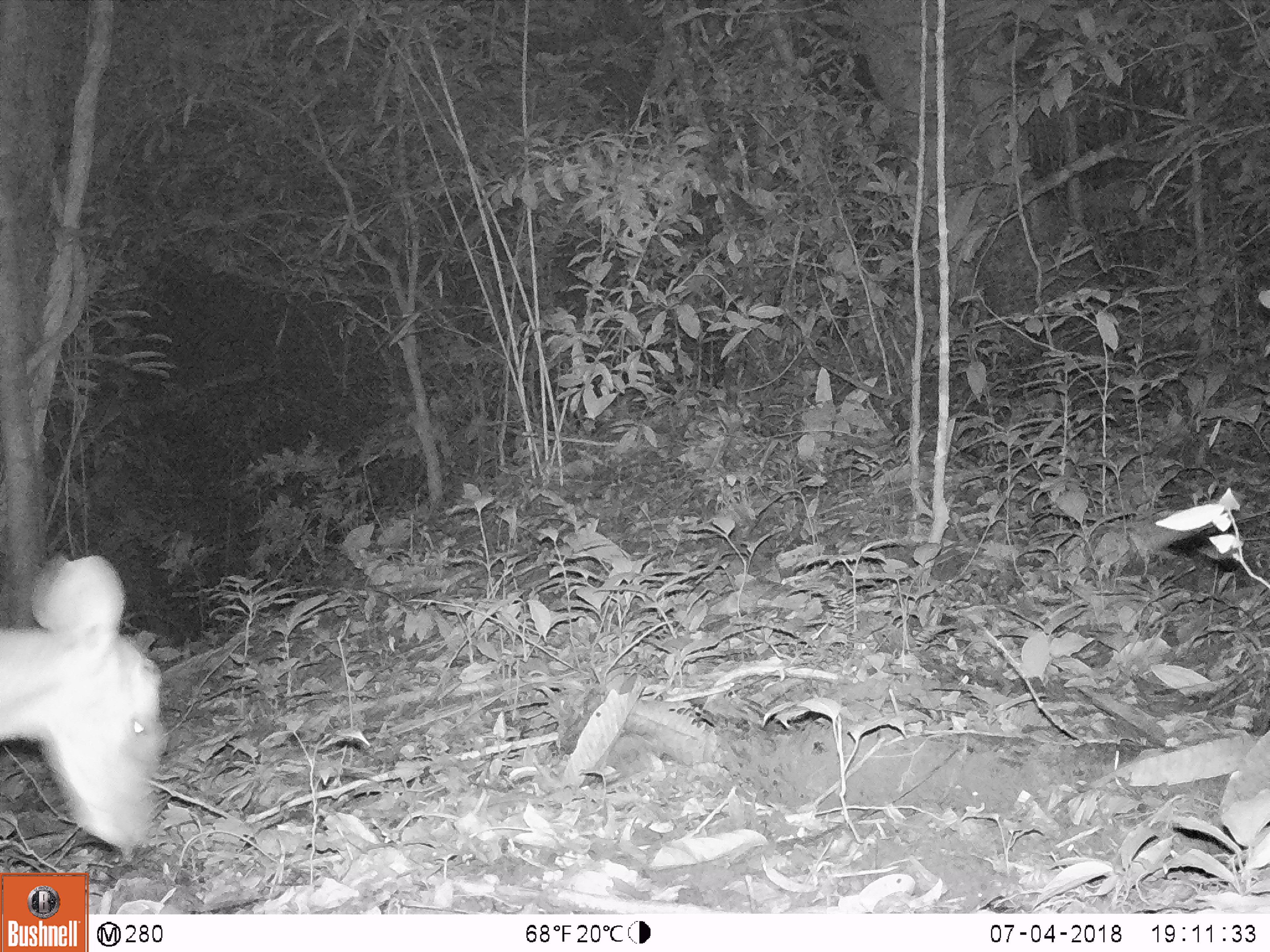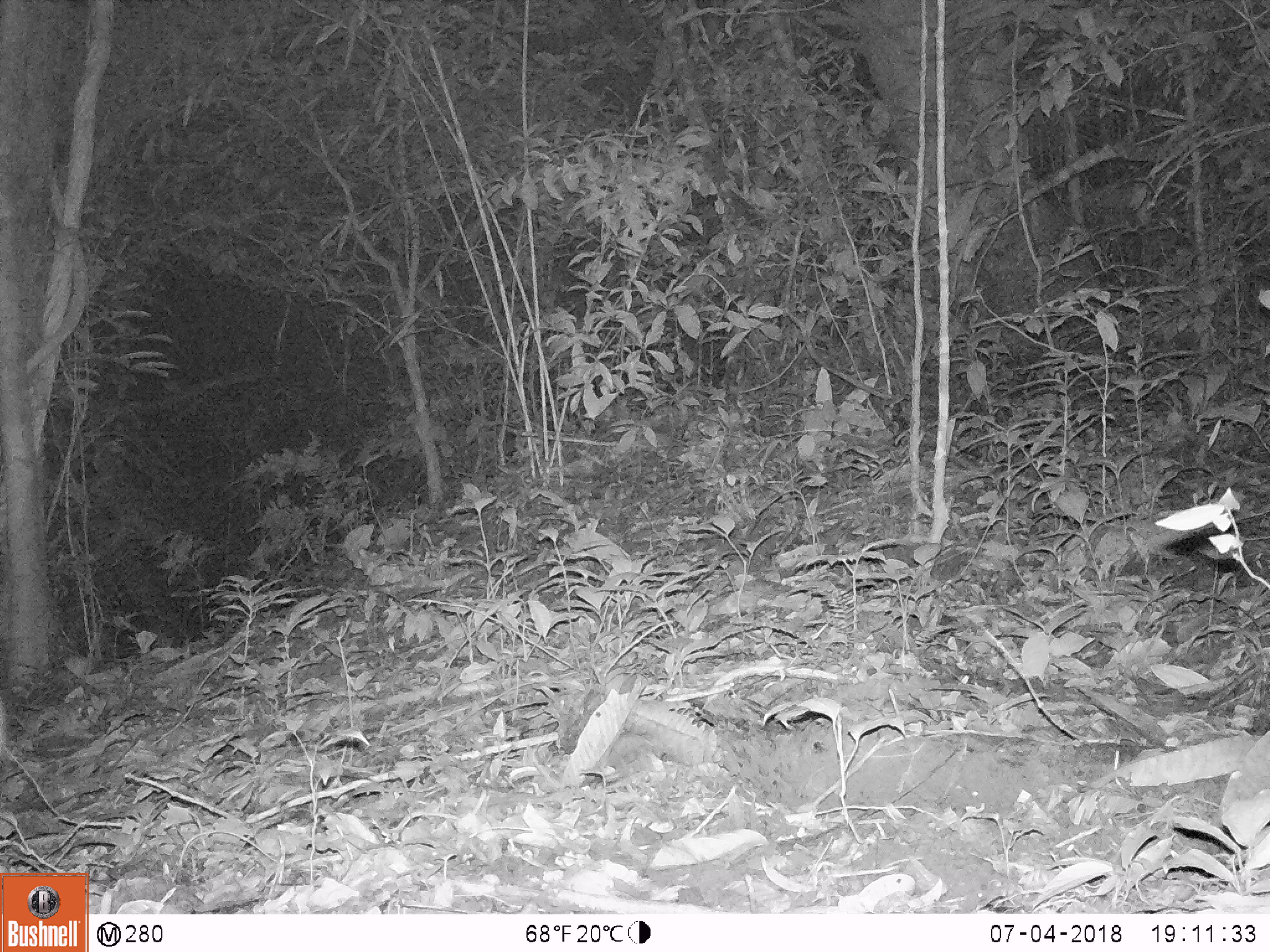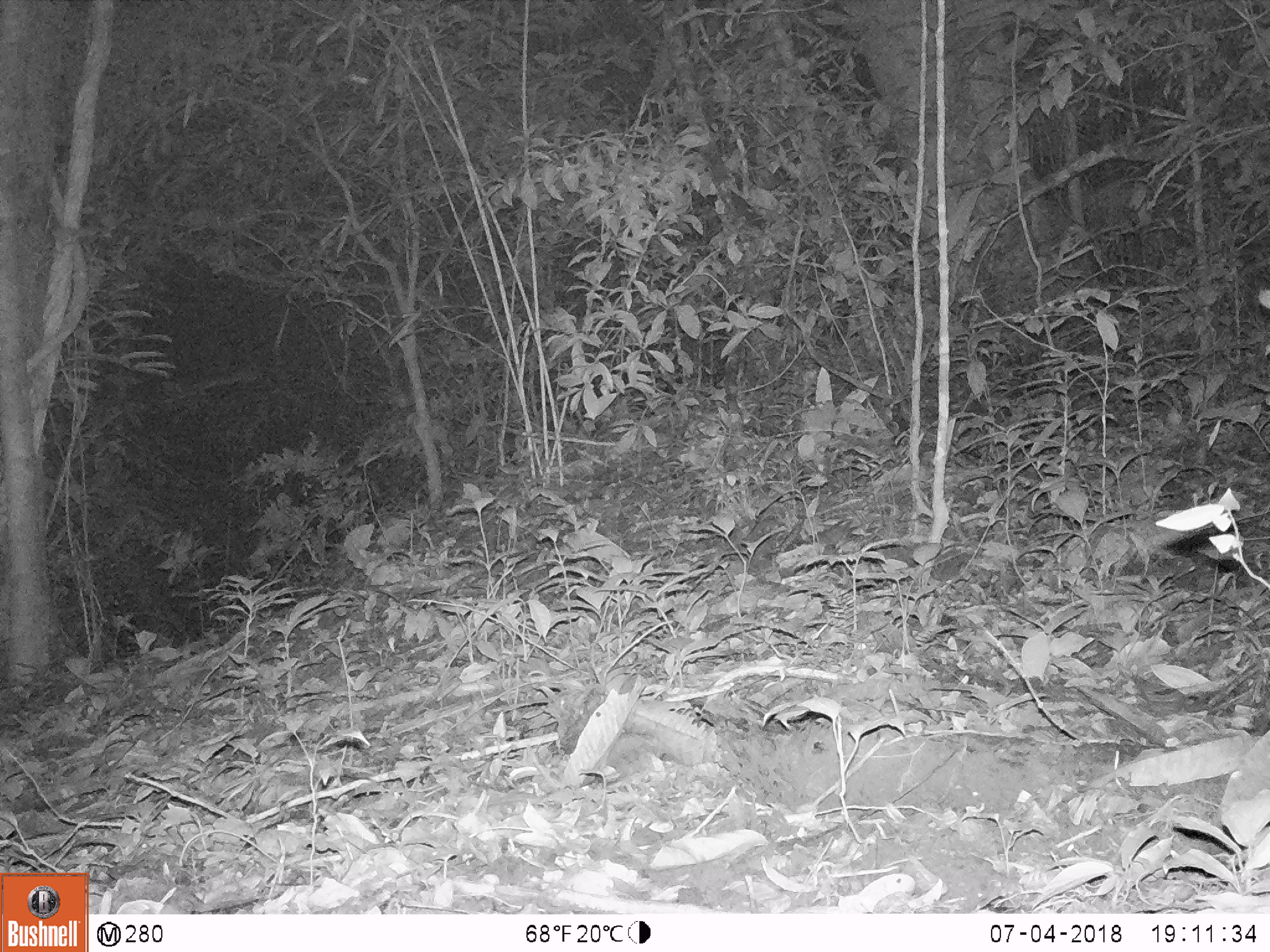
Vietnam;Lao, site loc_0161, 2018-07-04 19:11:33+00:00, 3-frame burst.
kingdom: Animalia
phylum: Chordata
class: Mammalia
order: Artiodactyla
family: Cervidae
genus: Muntiacus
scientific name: Muntiacus vuquangensis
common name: large-antlered muntjac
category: large antlered muntjac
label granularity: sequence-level